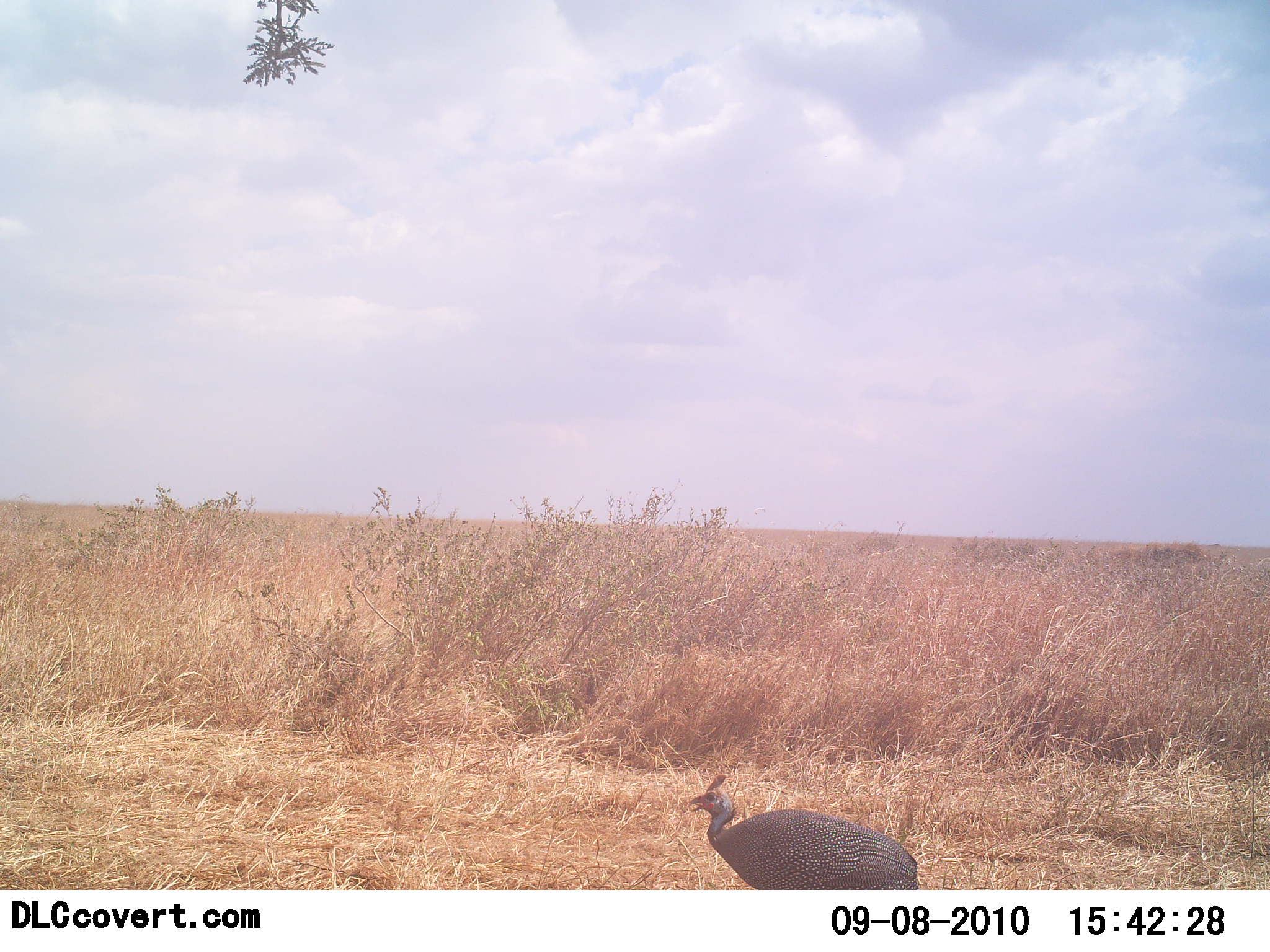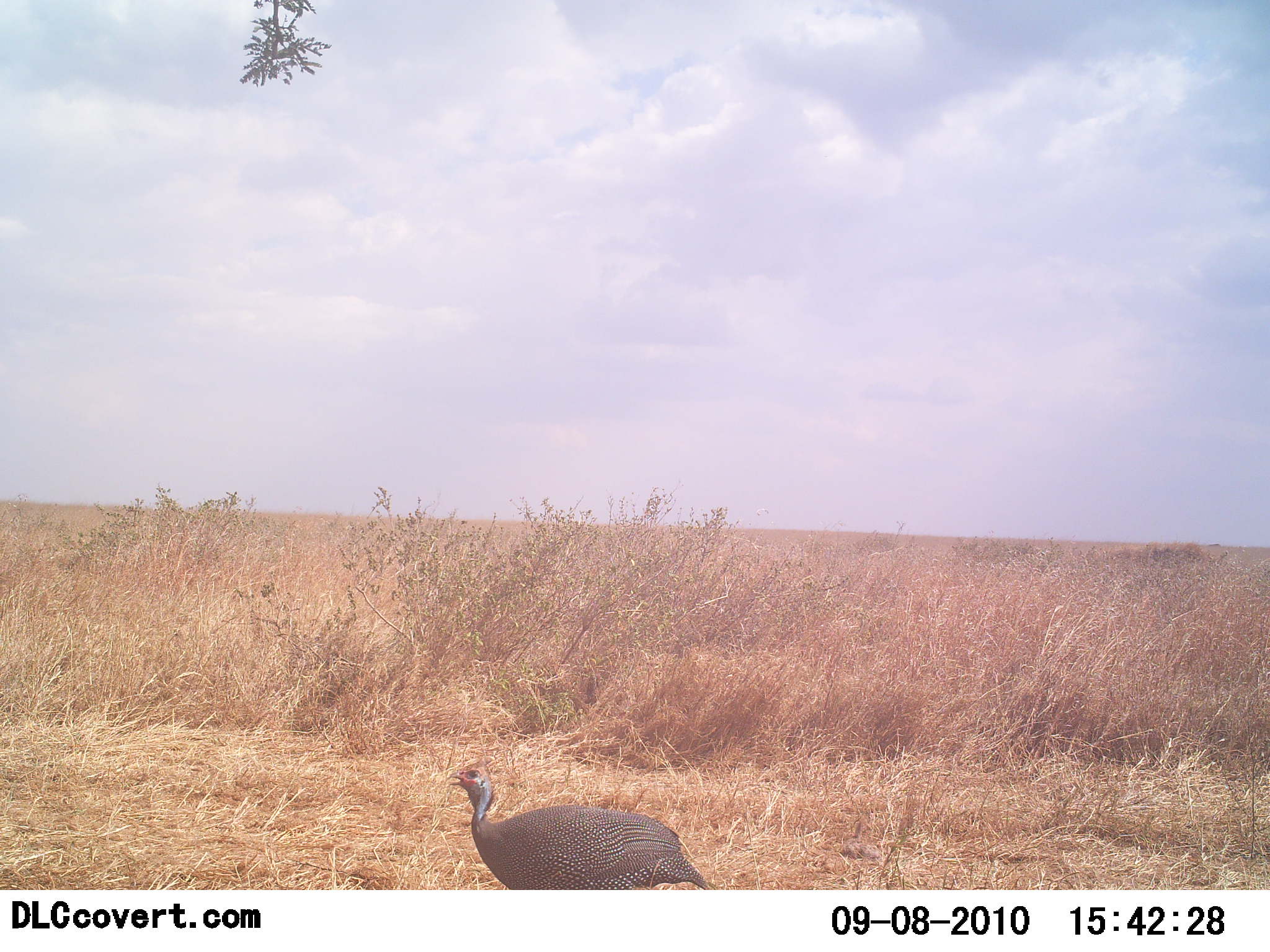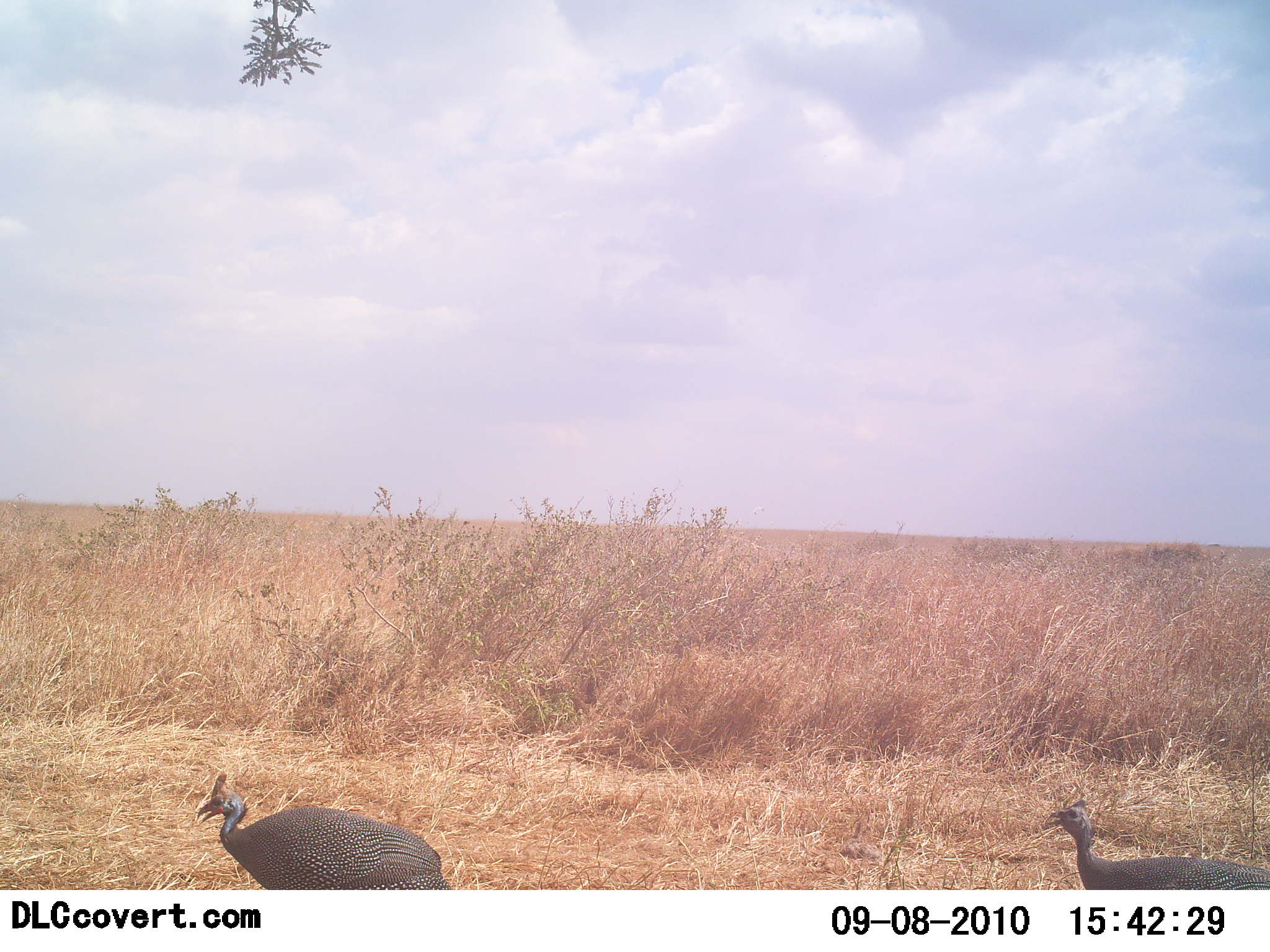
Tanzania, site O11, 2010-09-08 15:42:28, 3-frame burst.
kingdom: Animalia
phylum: Chordata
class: Aves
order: Galliformes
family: Numididae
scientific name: Numididae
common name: guinea fowl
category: guineafowl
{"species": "guineafowl (guinea fowl) (Numididae)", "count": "2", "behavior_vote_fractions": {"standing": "0%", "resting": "0%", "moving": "100%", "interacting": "0%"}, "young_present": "0%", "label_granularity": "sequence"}